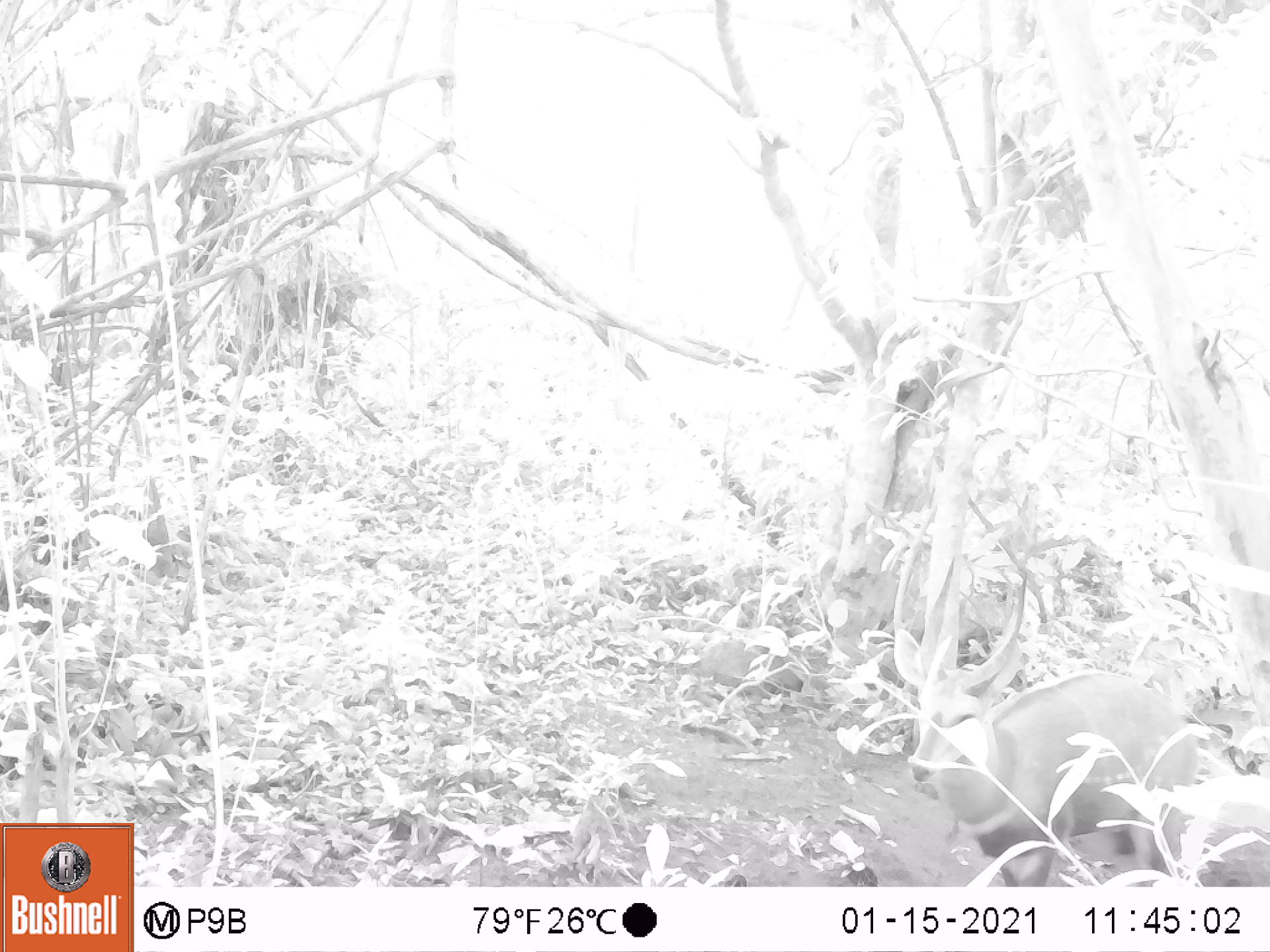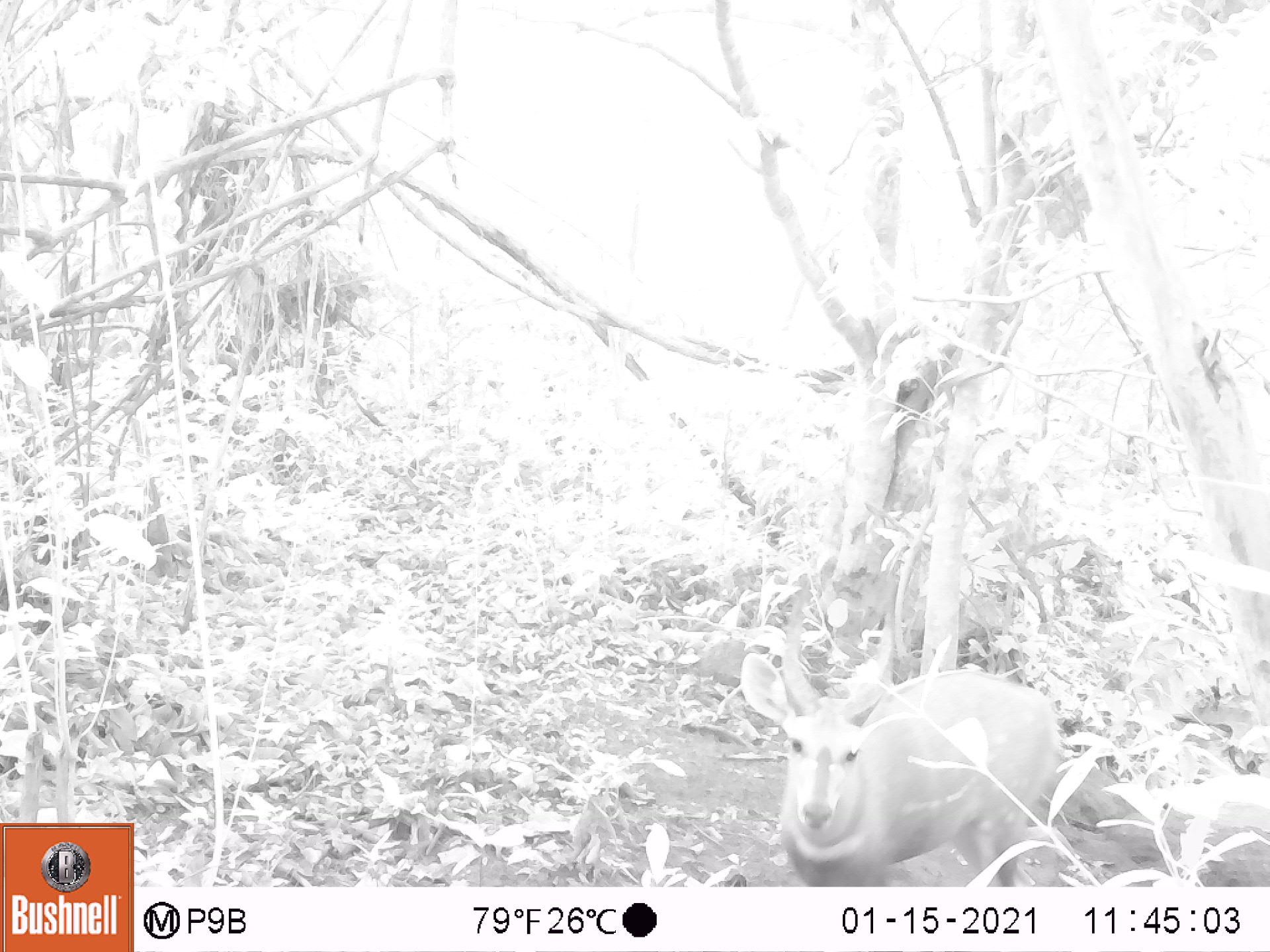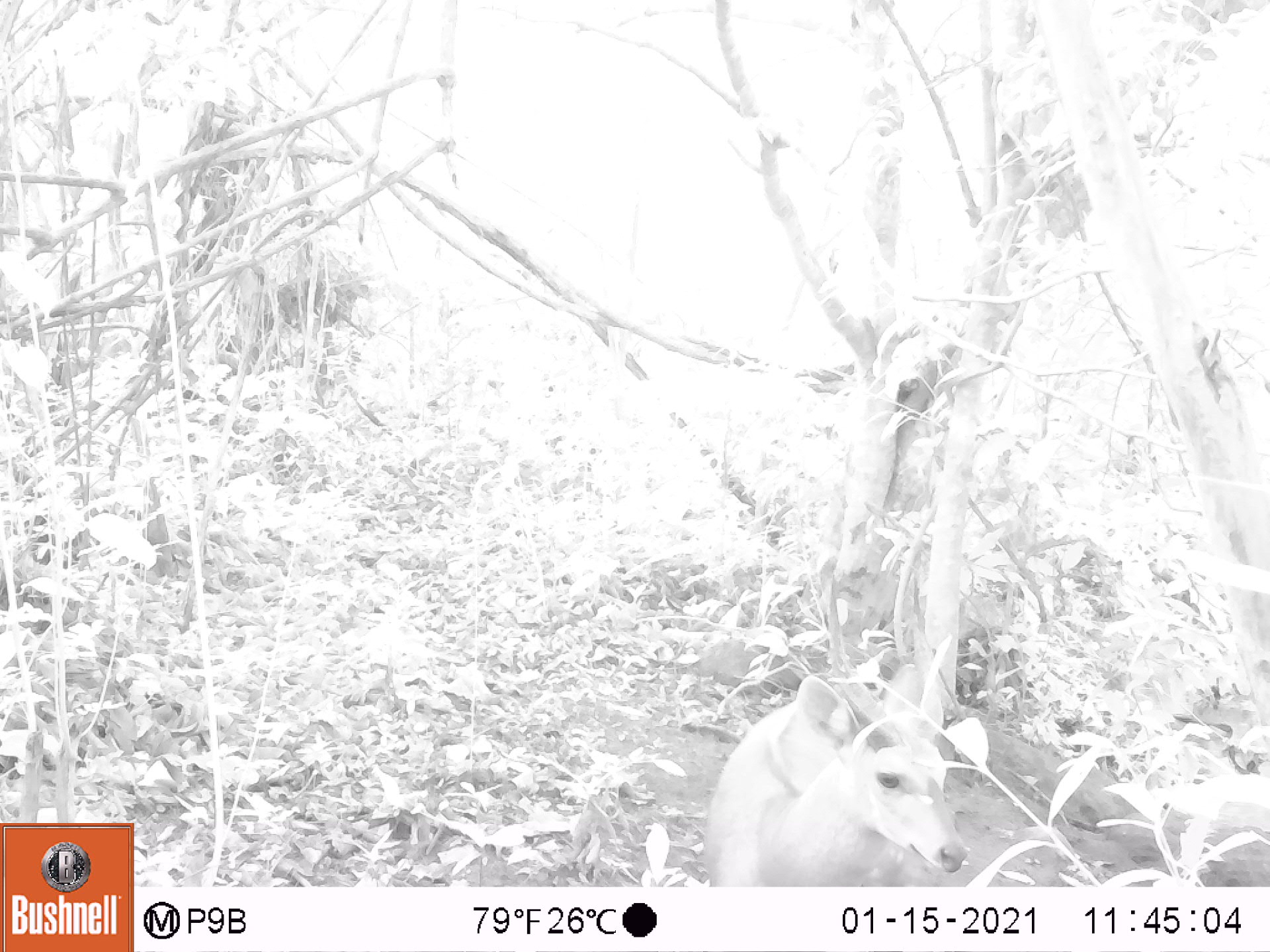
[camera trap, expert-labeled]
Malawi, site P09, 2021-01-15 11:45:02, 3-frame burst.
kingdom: Animalia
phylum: Chordata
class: Mammalia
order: Artiodactyla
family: Bovidae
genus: Tragelaphus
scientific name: Tragelaphus sylvaticus sylvaticus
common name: cape bushbuck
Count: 1.